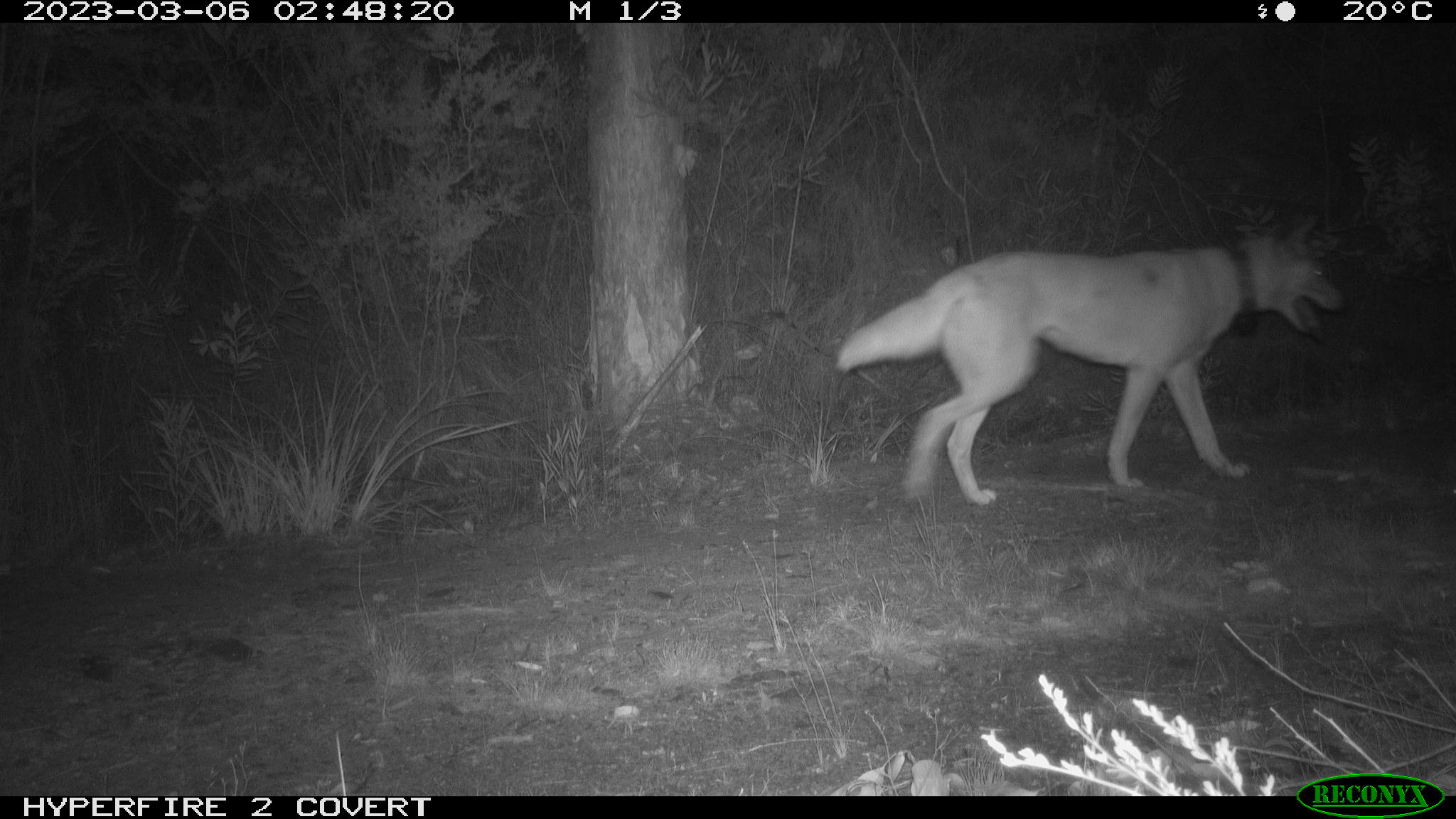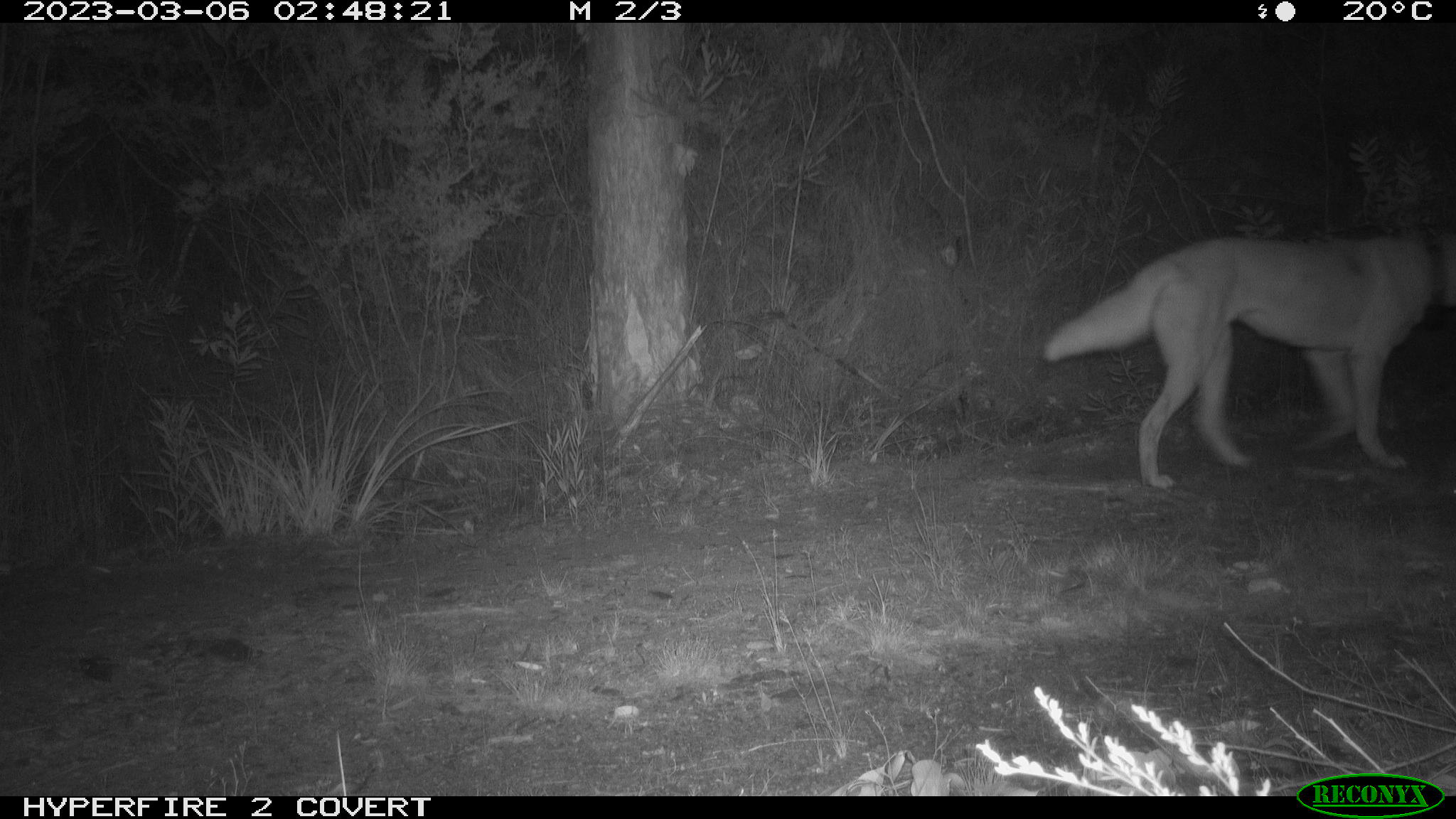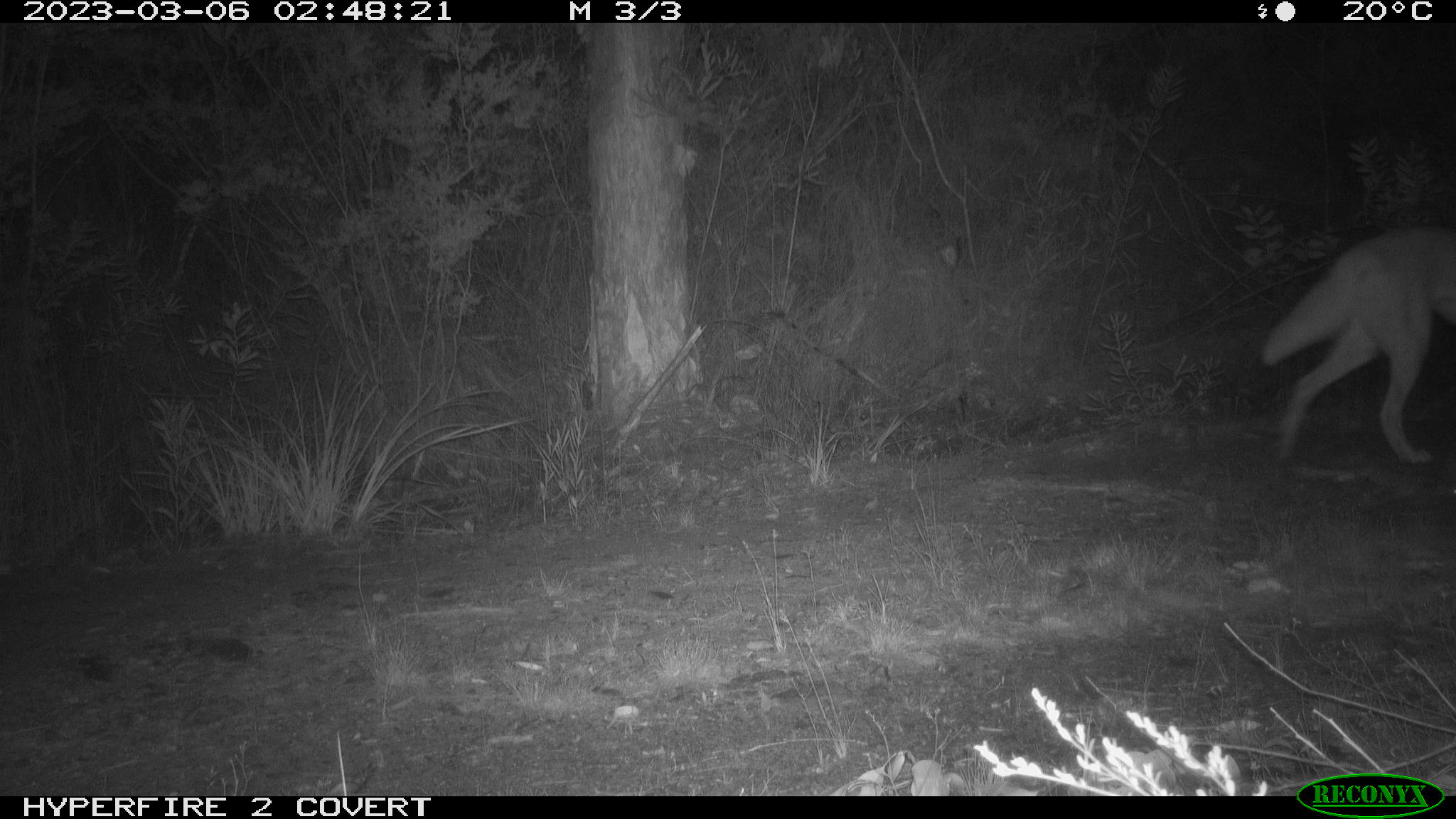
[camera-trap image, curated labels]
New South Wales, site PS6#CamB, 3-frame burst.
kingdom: Animalia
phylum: Chordata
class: Mammalia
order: Carnivora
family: Canidae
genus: Canis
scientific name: Canis familiaris dingo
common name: dingo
Dingo (Canis familiaris dingo).